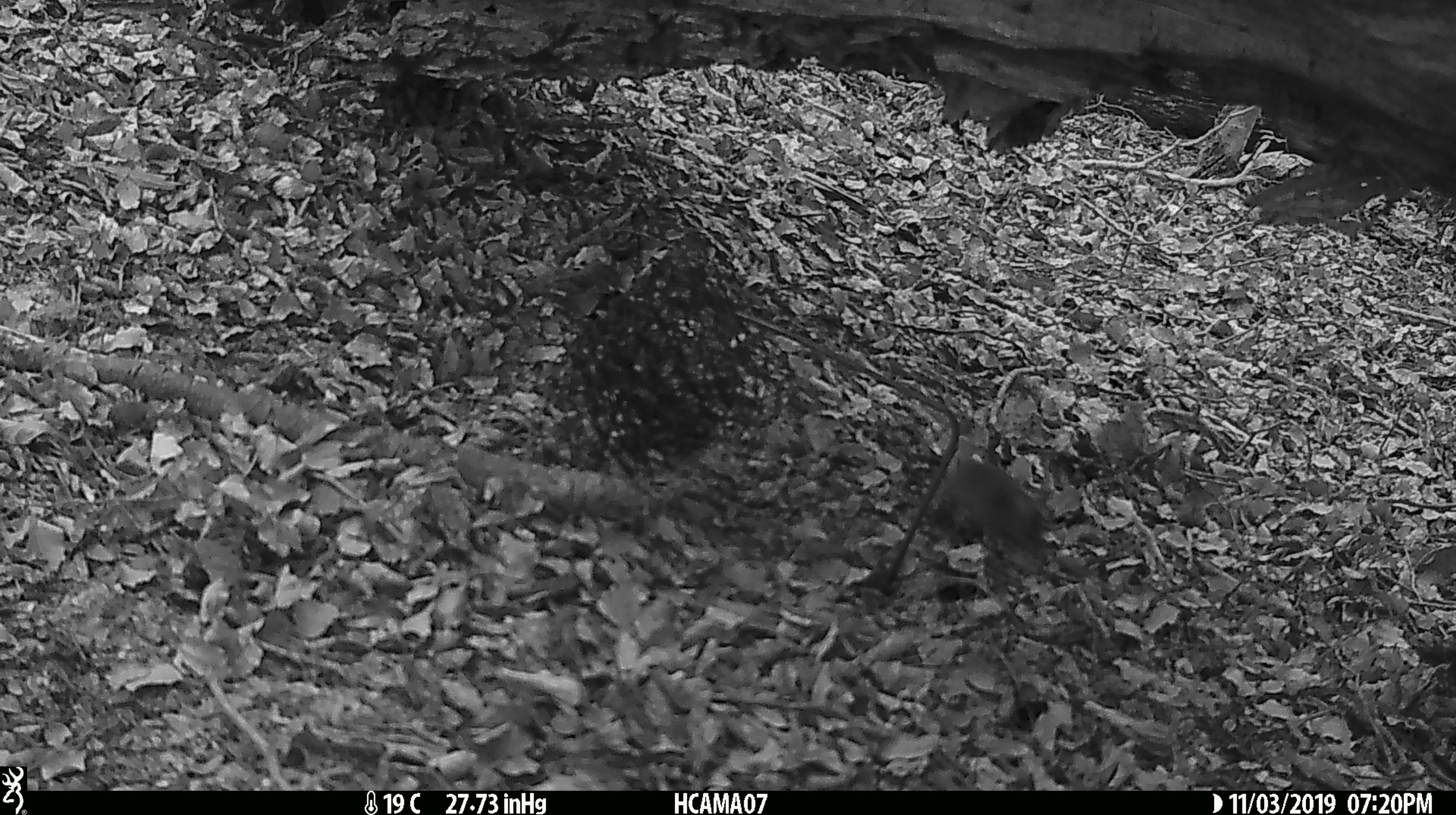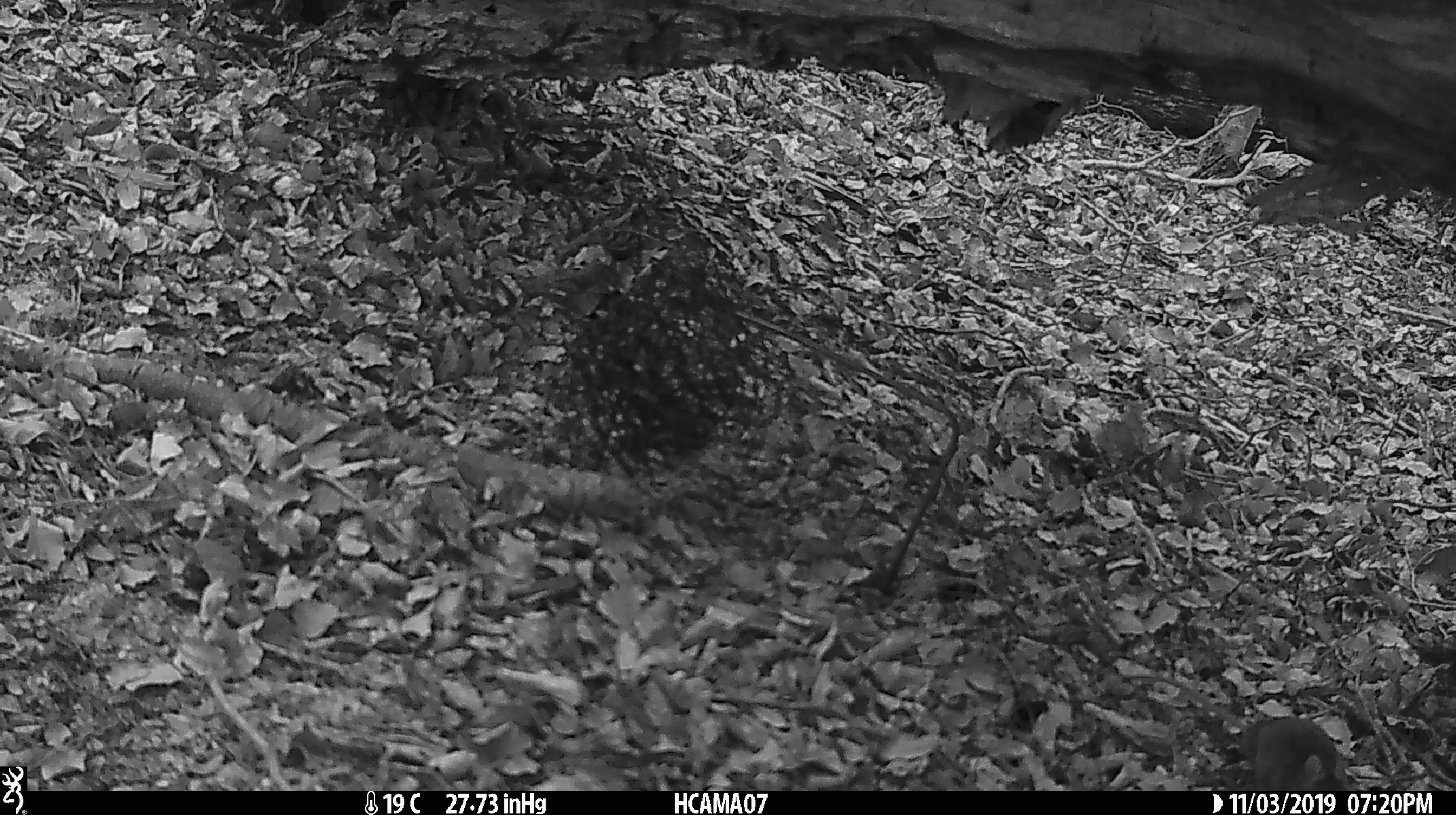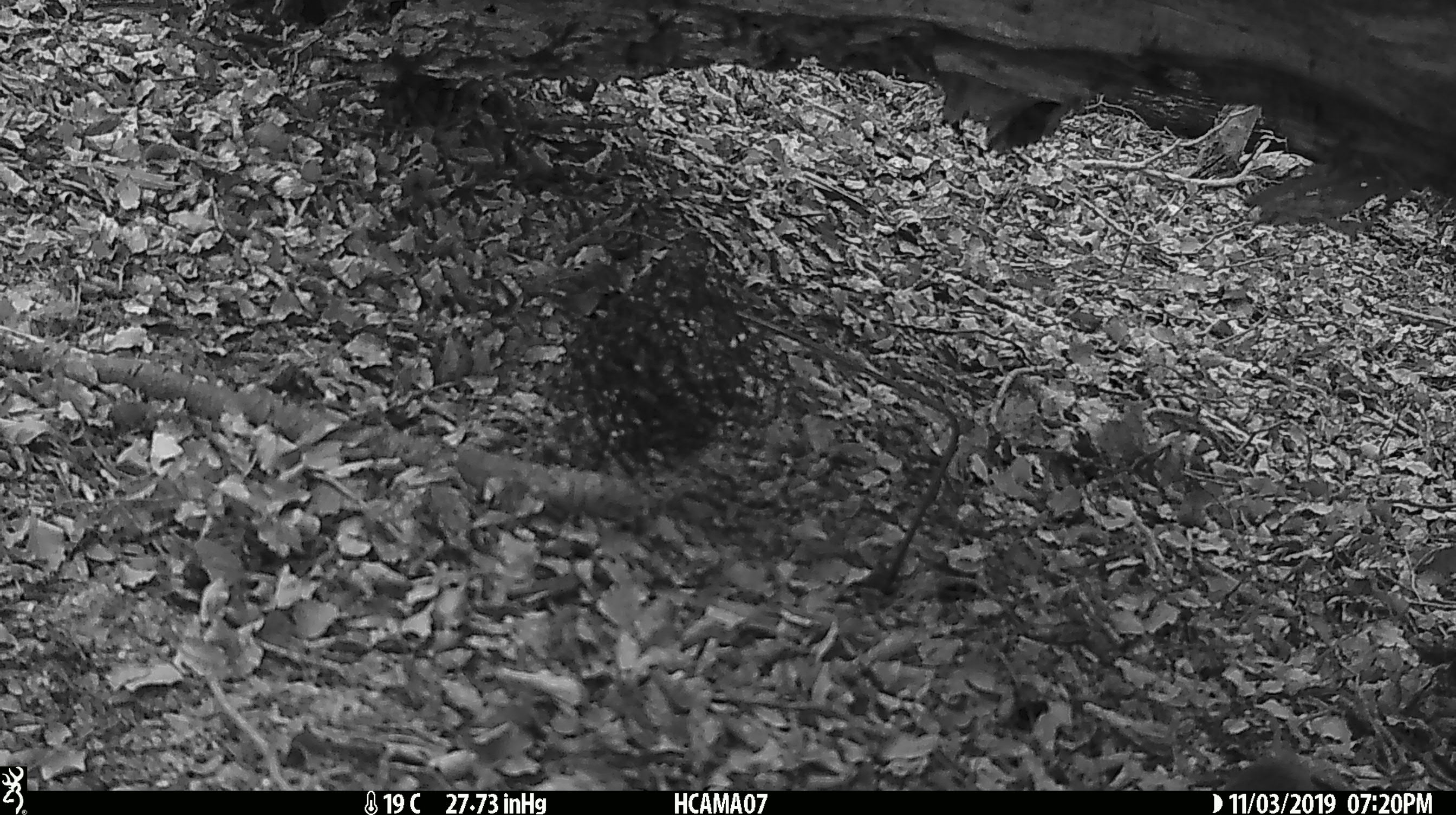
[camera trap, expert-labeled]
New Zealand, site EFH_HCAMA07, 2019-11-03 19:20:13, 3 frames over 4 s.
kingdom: Animalia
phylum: Chordata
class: Mammalia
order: Rodentia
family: Muridae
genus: Mus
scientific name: Mus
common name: mouse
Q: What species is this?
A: Mouse (Mus).